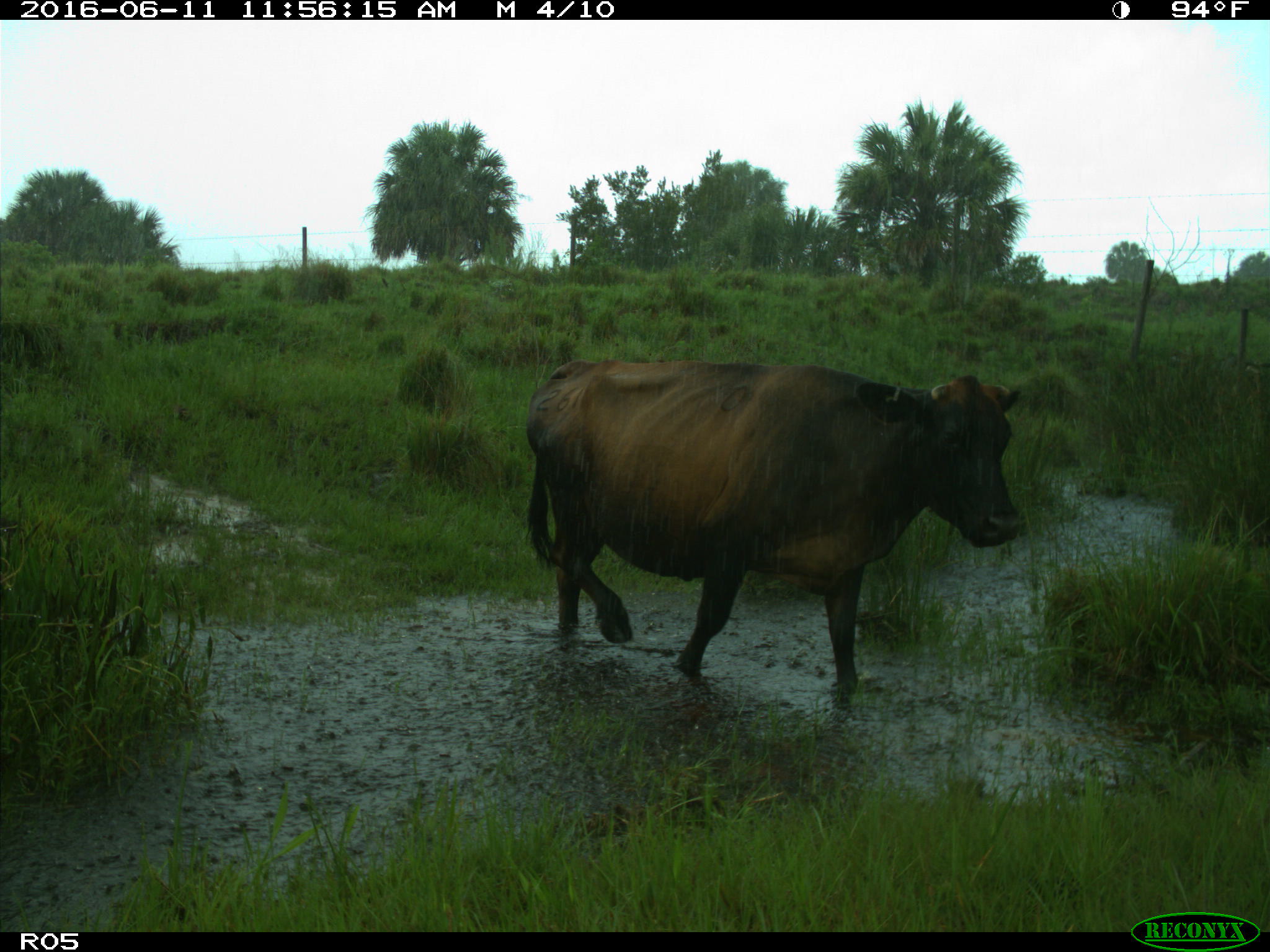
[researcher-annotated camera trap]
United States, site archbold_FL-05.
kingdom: Animalia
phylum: Chordata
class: Mammalia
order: Artiodactyla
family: Bovidae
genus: Bos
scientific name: Bos taurus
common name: domestic cow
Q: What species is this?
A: Bos taurus (domestic cow).